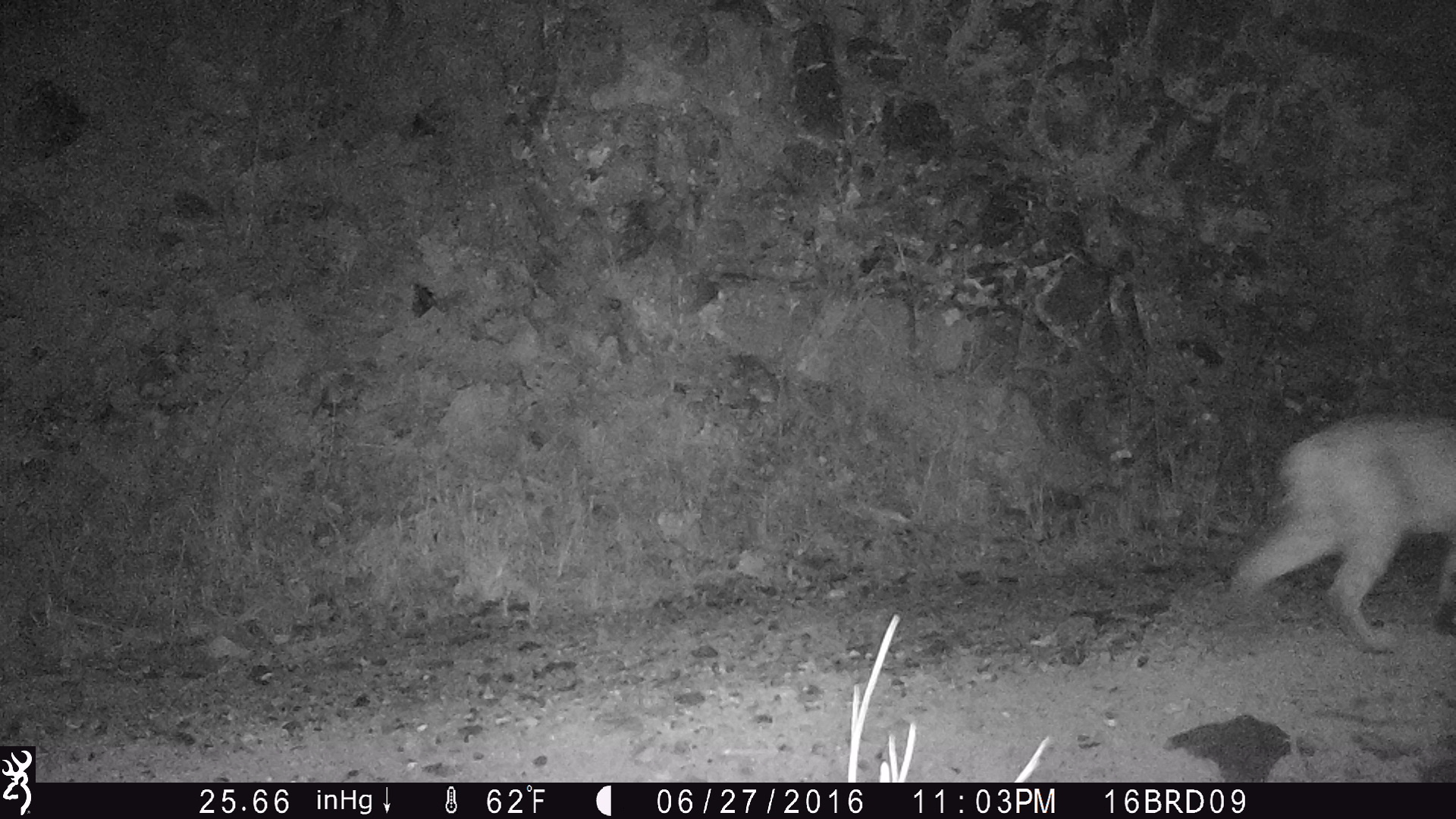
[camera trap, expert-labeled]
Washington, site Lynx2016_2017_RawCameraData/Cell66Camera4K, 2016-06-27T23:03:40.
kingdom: Animalia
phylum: Chordata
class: Mammalia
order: Carnivora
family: Felidae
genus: Lynx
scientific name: Lynx rufus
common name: bobcat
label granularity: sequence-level